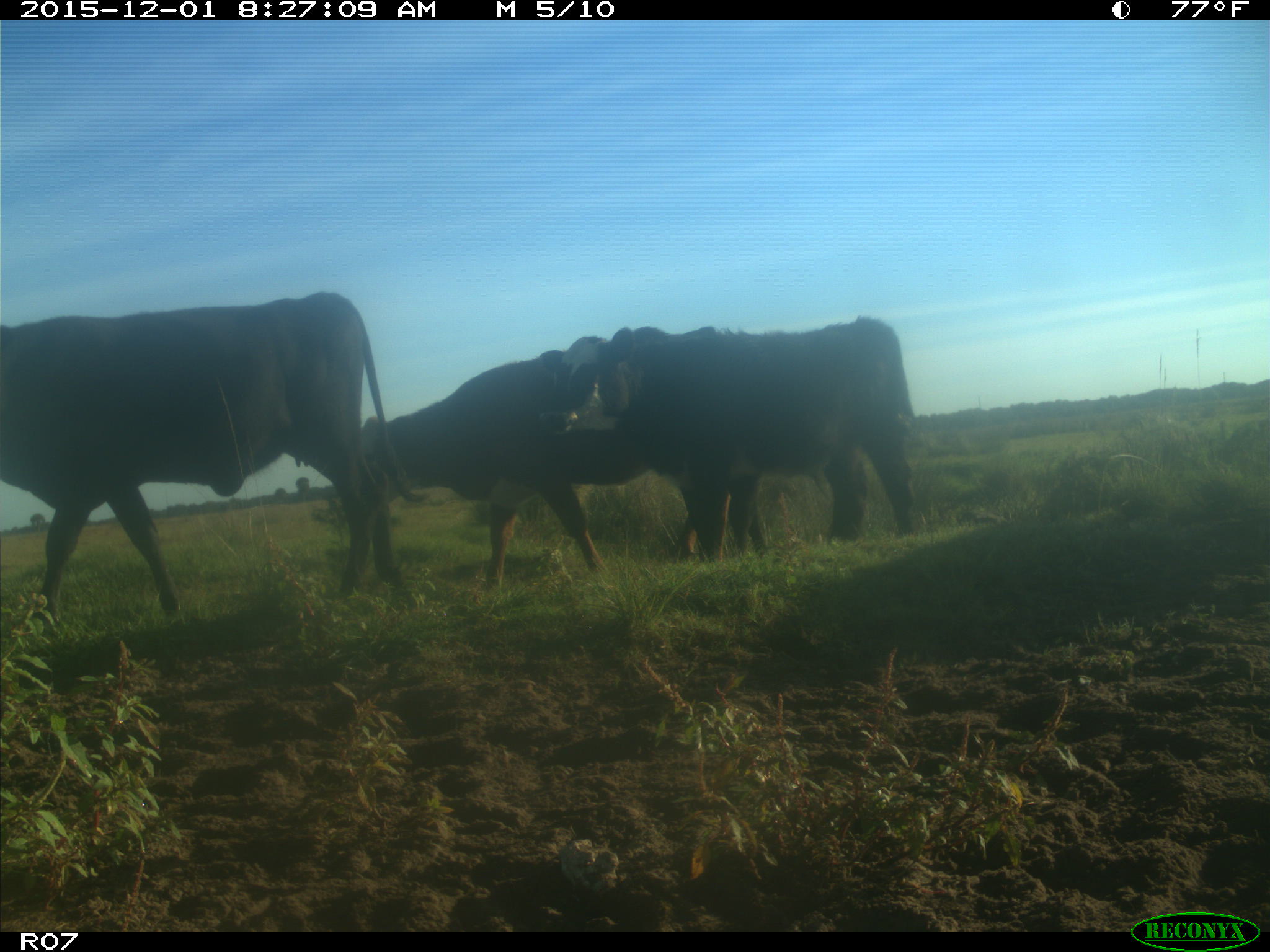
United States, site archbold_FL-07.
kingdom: Animalia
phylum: Chordata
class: Mammalia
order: Artiodactyla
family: Bovidae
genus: Bos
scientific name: Bos taurus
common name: domestic cow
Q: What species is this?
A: Bos taurus (domestic cow).